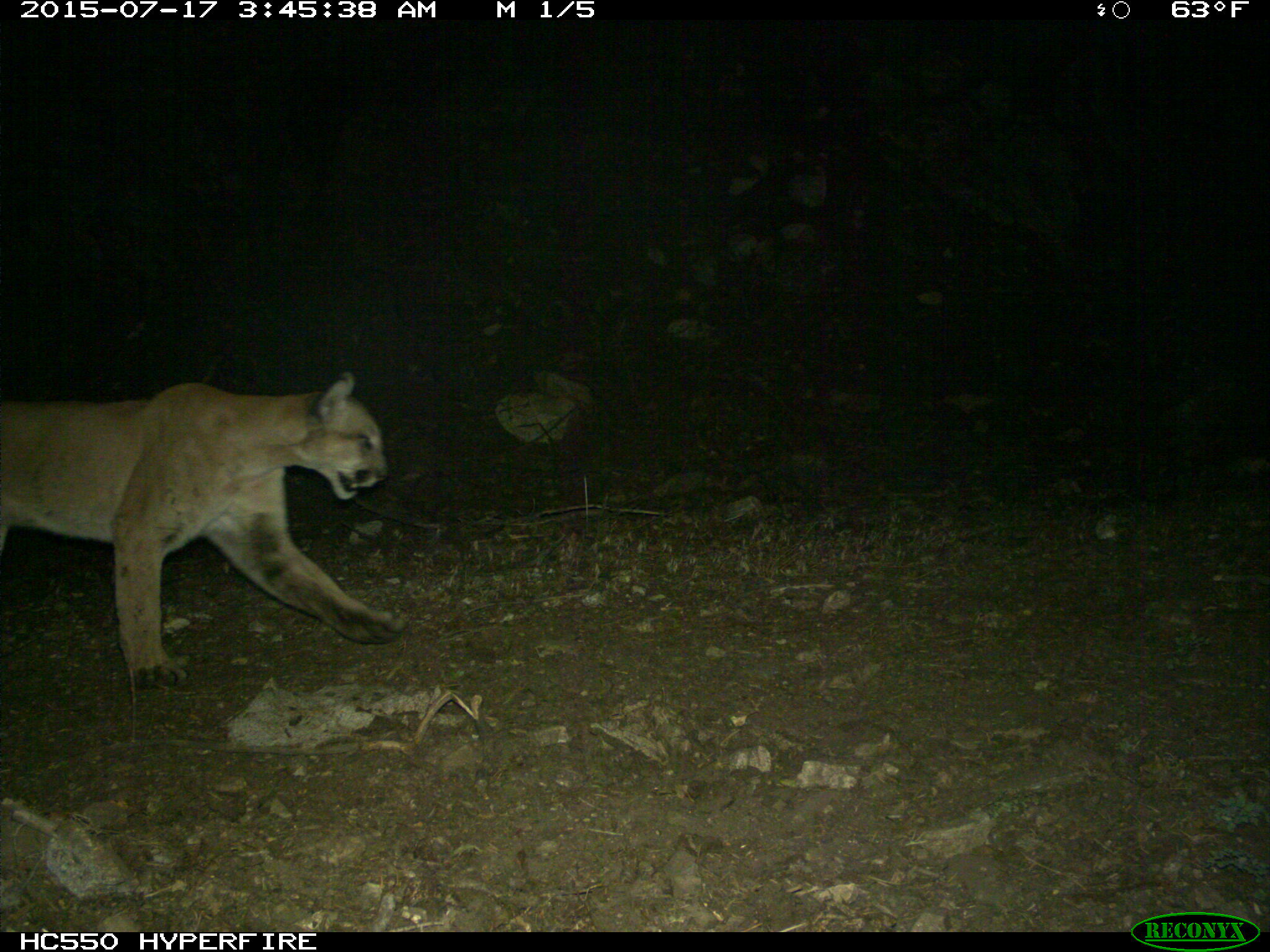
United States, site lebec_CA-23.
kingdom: Animalia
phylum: Chordata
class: Mammalia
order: Carnivora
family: Felidae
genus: Puma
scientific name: Puma concolor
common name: mountain lion